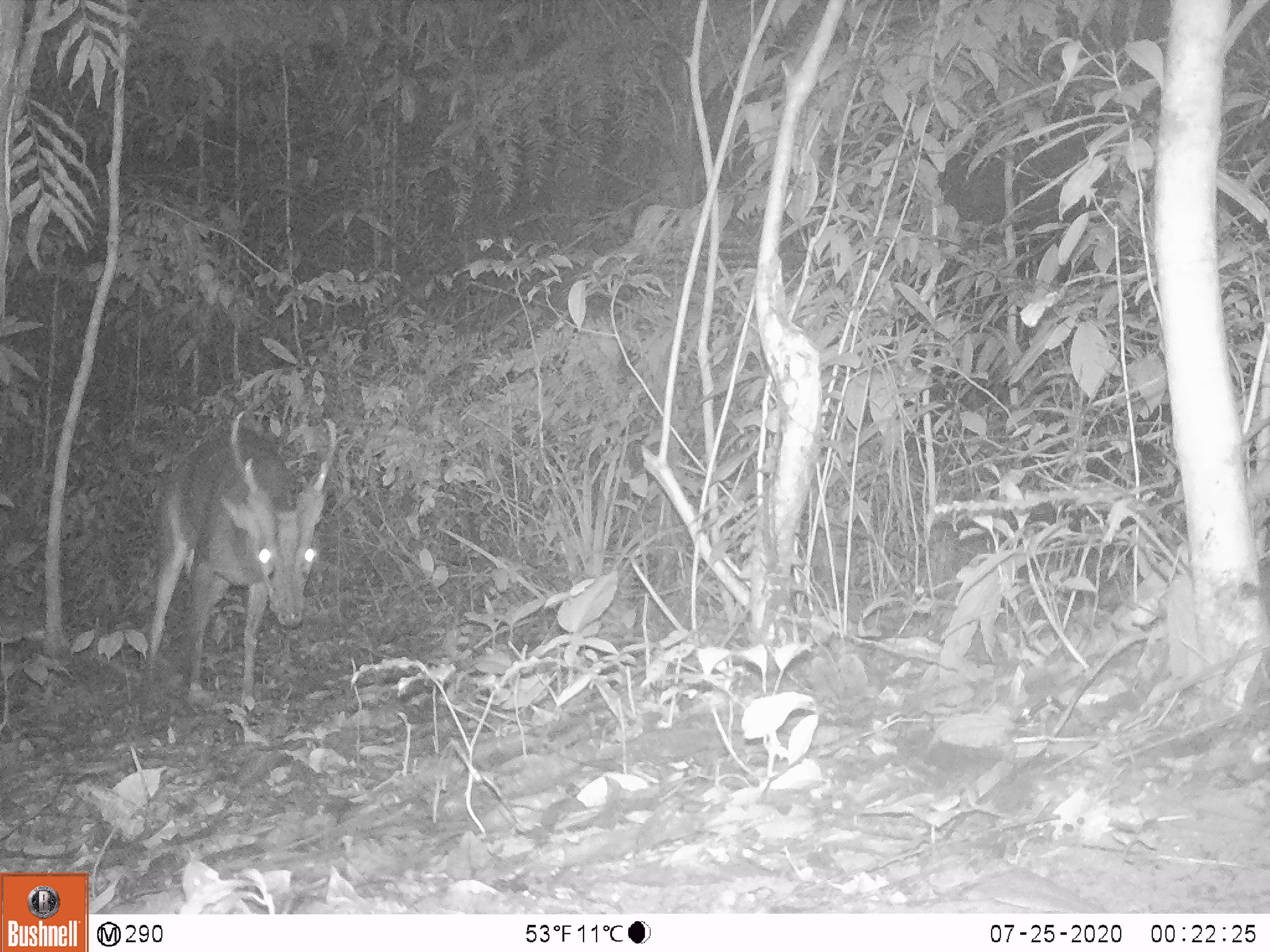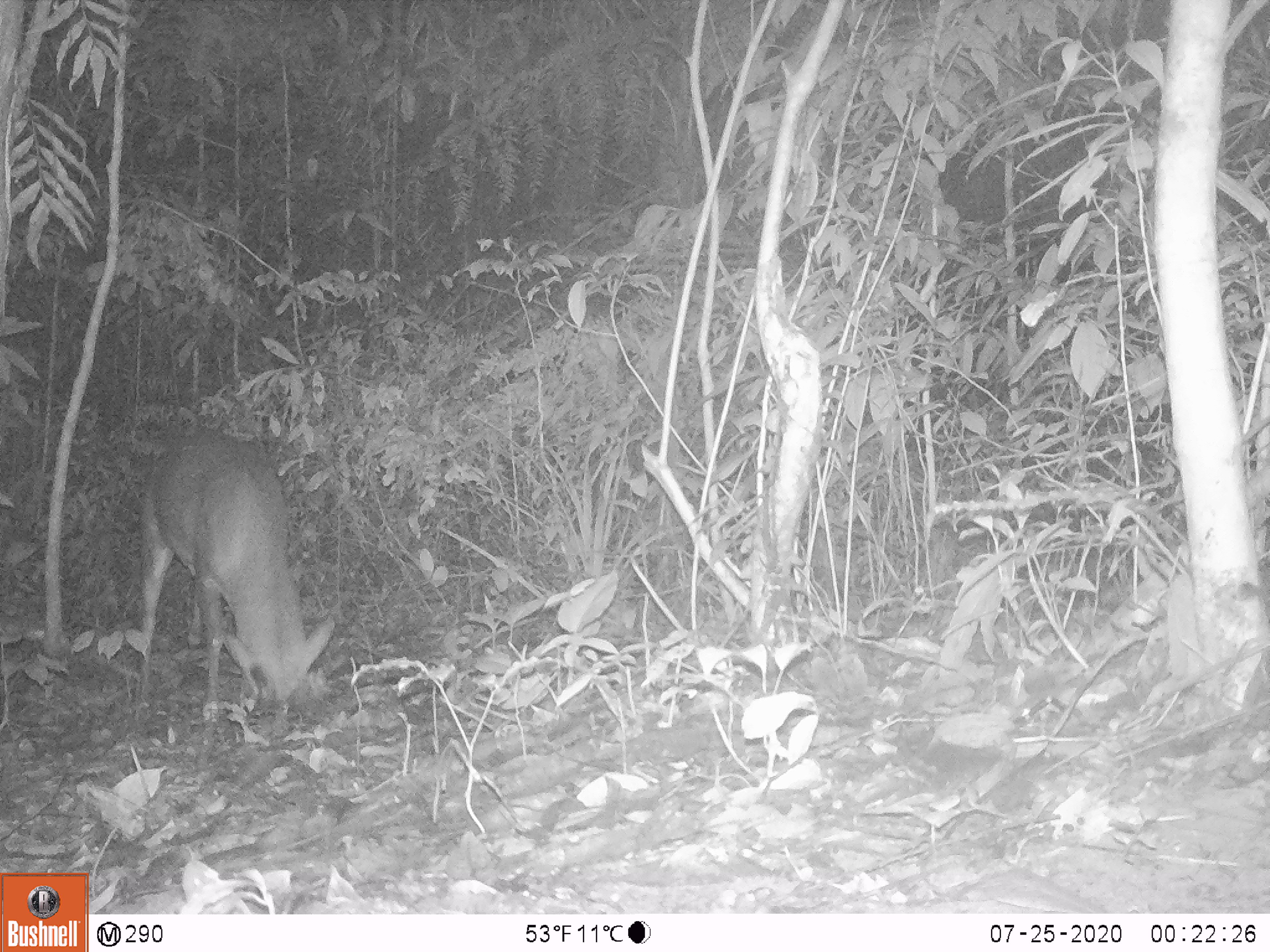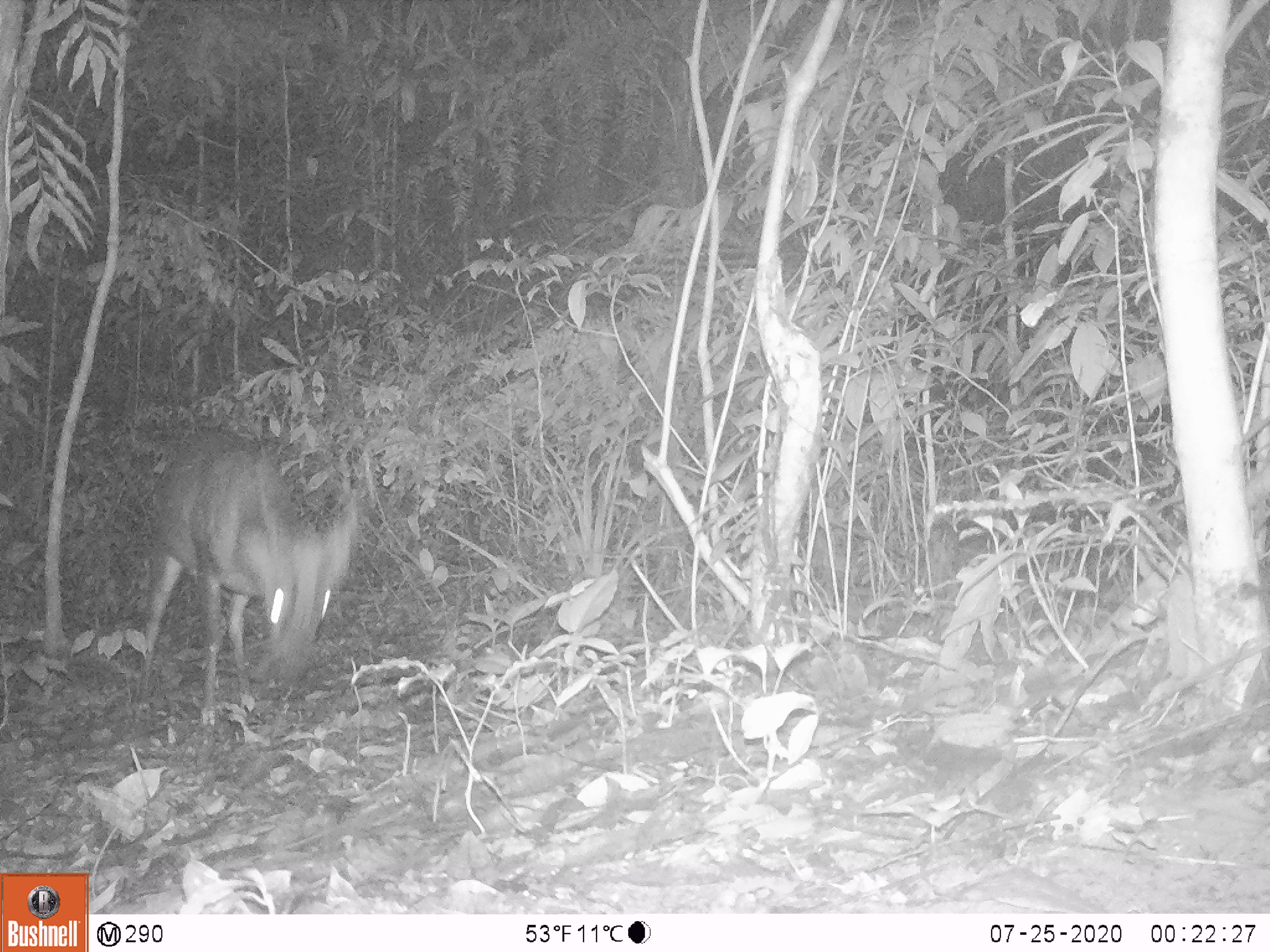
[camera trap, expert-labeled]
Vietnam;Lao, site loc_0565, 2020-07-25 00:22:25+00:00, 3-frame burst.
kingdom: Animalia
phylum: Chordata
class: Mammalia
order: Artiodactyla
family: Cervidae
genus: Muntiacus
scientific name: Muntiacus vuquangensis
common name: large-antlered muntjac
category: large antlered muntjac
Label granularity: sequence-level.